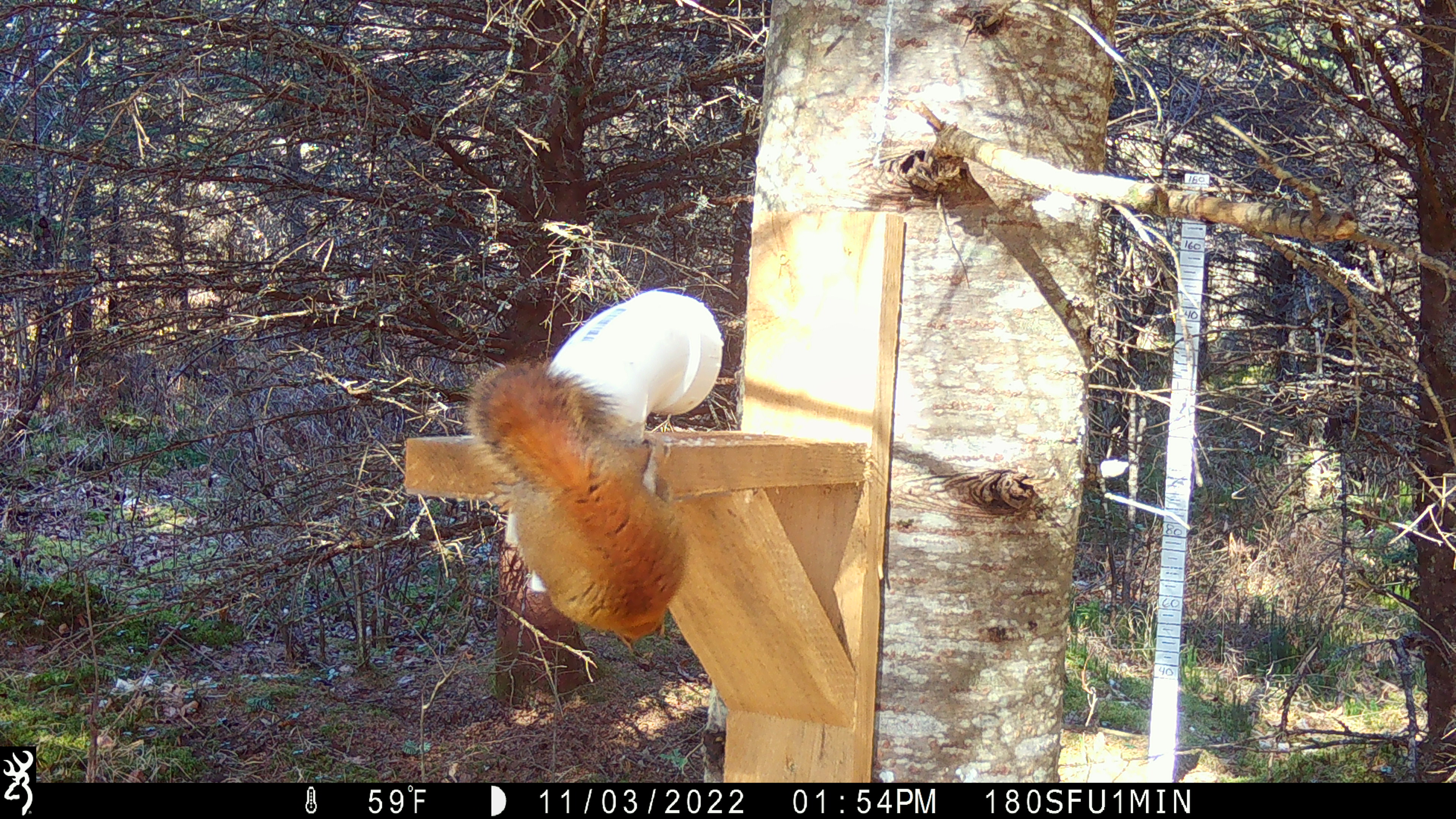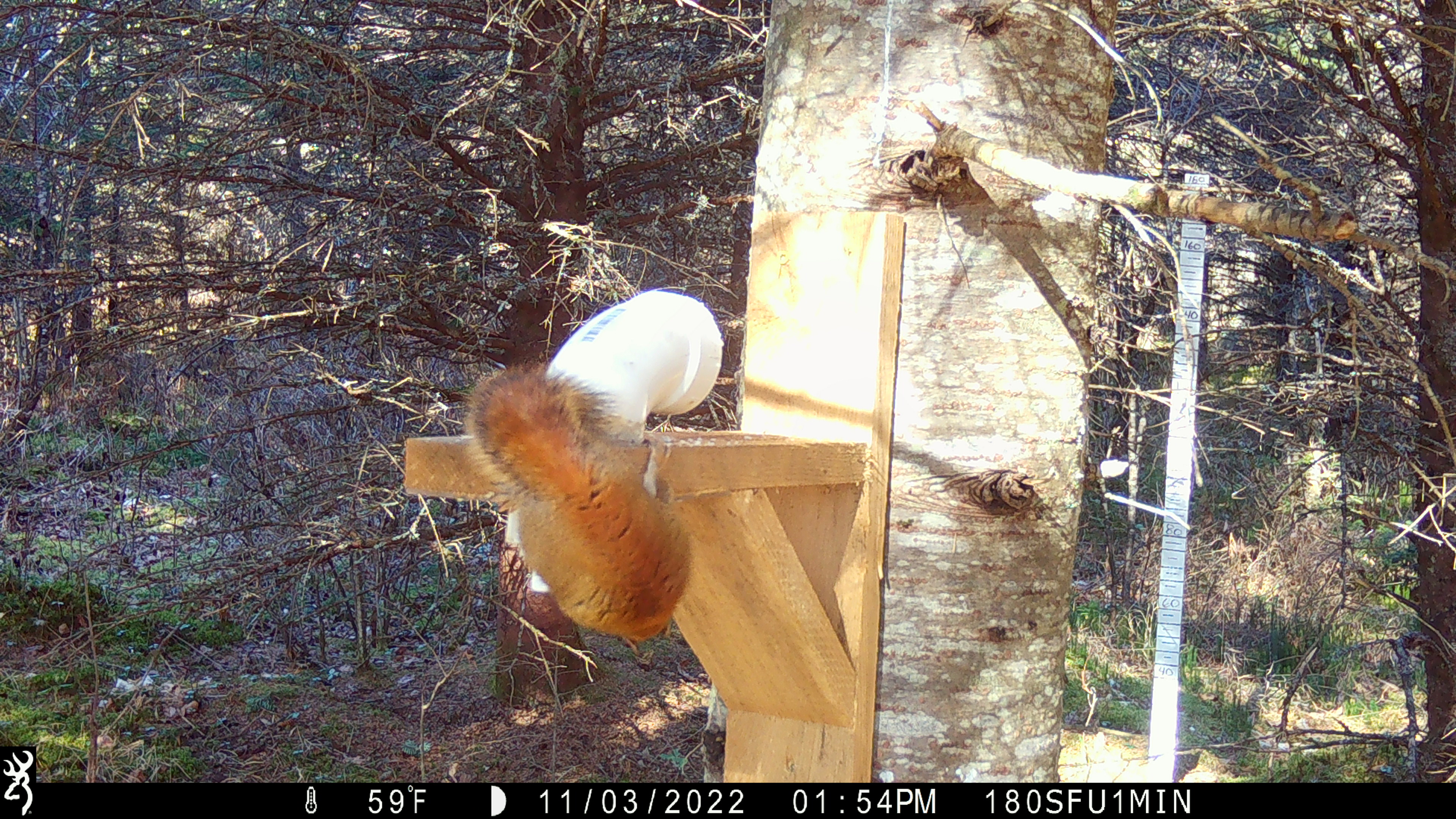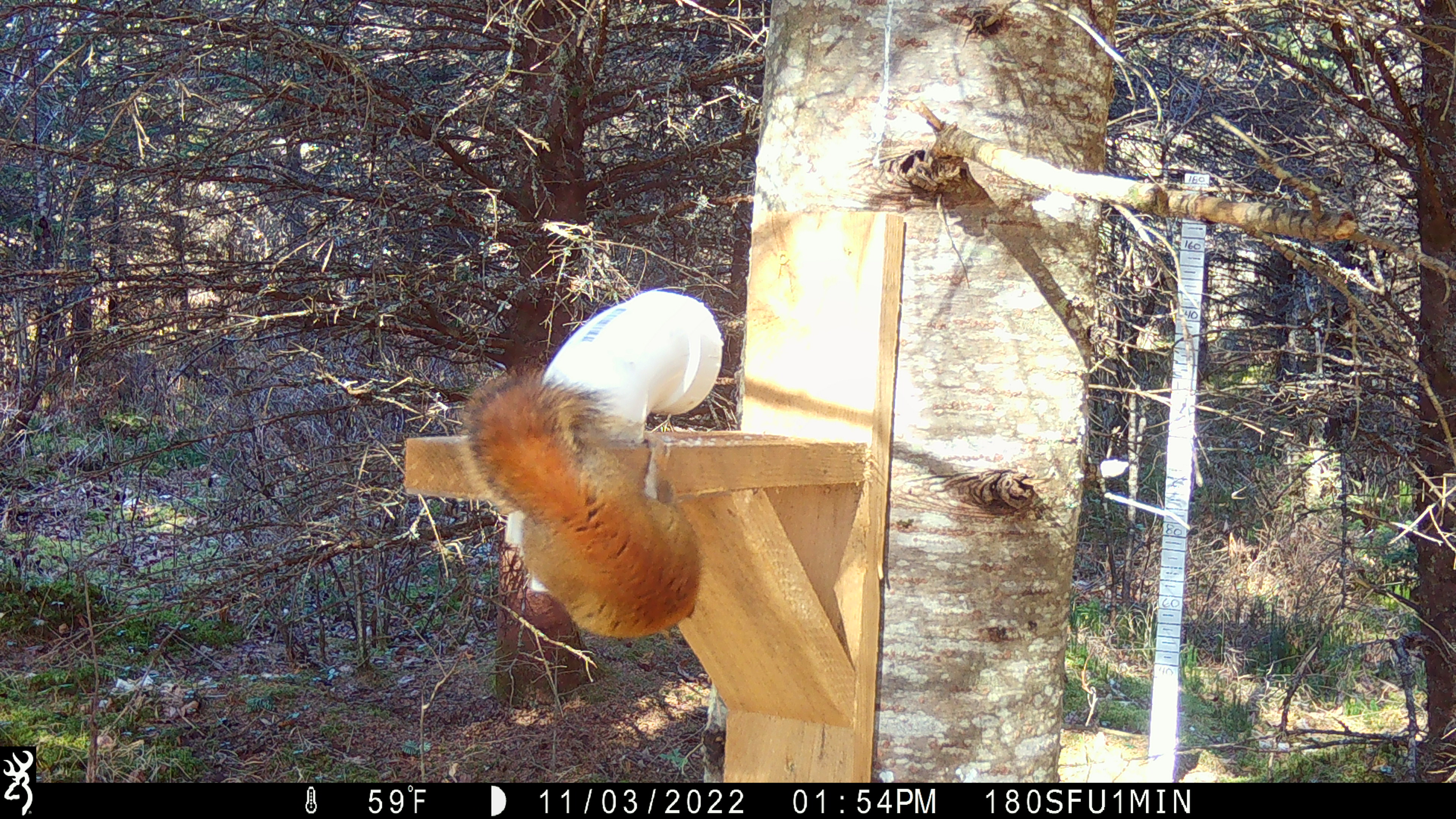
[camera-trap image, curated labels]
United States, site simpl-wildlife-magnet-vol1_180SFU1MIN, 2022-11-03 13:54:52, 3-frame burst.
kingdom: Animalia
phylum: Chordata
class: Mammalia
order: Rodentia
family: Sciuridae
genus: Tamiasciurus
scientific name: Tamiasciurus hudsonicus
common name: red squirrel